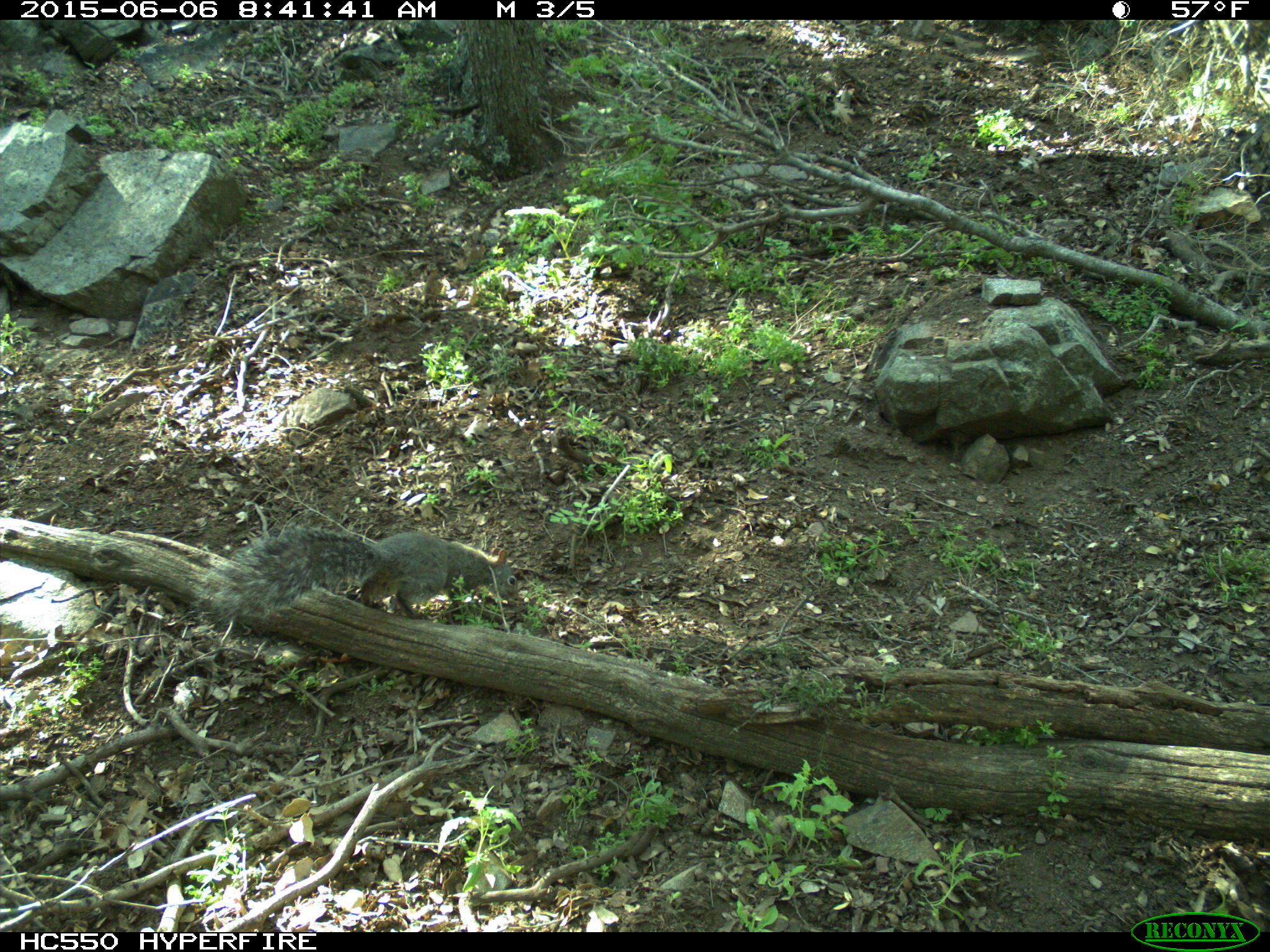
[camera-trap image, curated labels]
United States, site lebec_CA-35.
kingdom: Animalia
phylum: Chordata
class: Mammalia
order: Rodentia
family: Sciuridae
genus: Sciurus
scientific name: Sciurus carolinensis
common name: eastern gray squirrel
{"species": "Sciurus carolinensis (eastern gray squirrel)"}